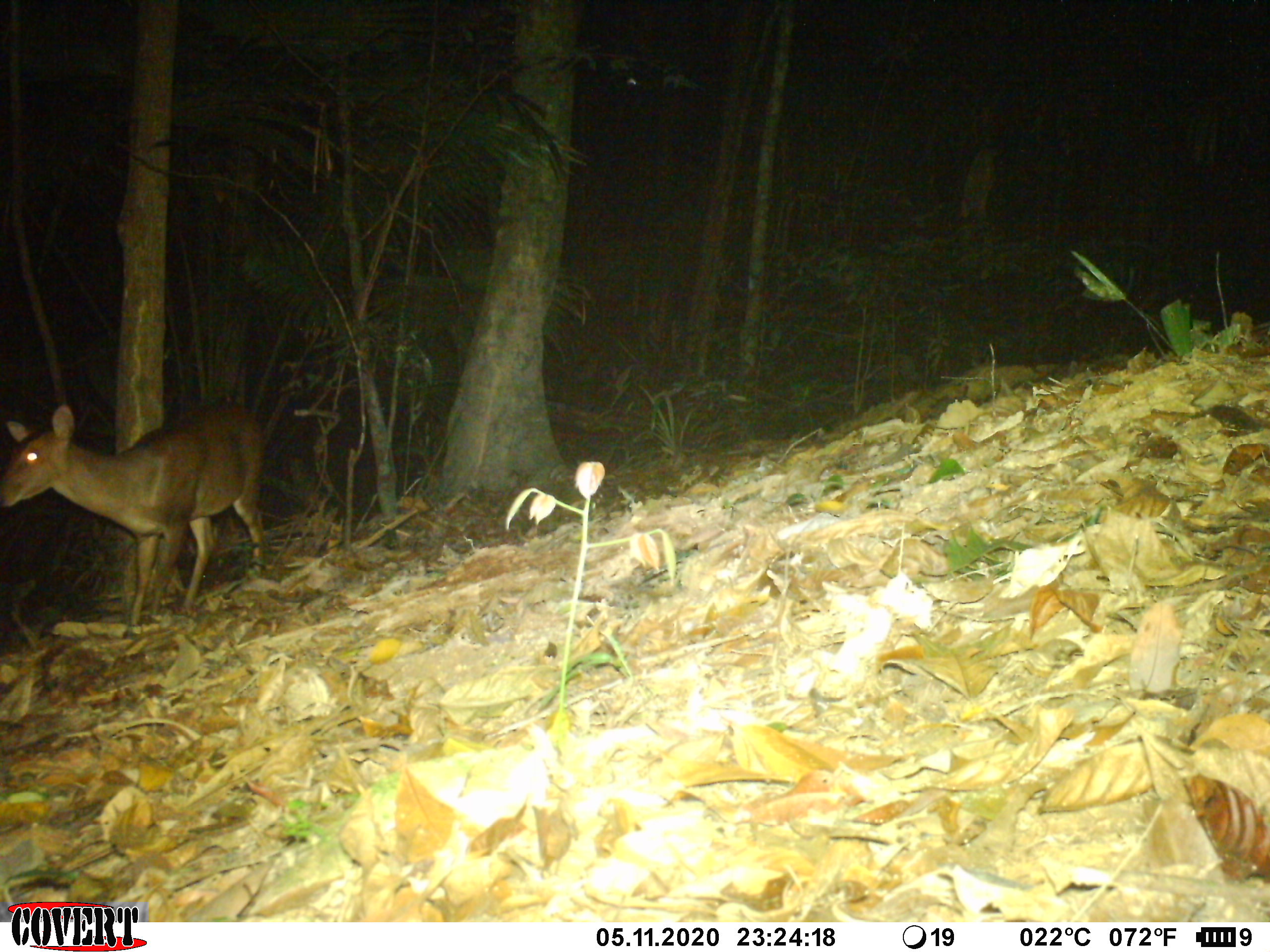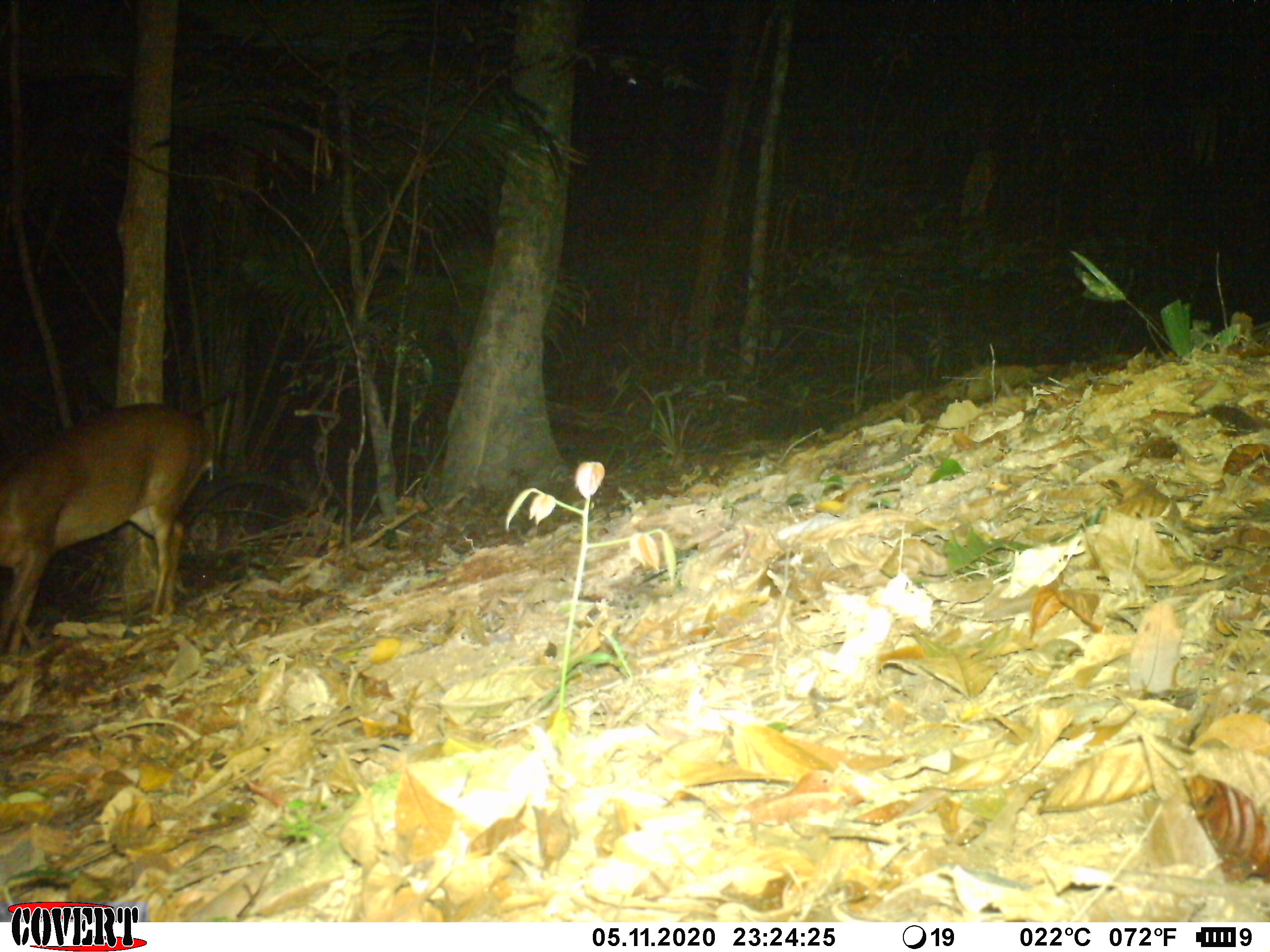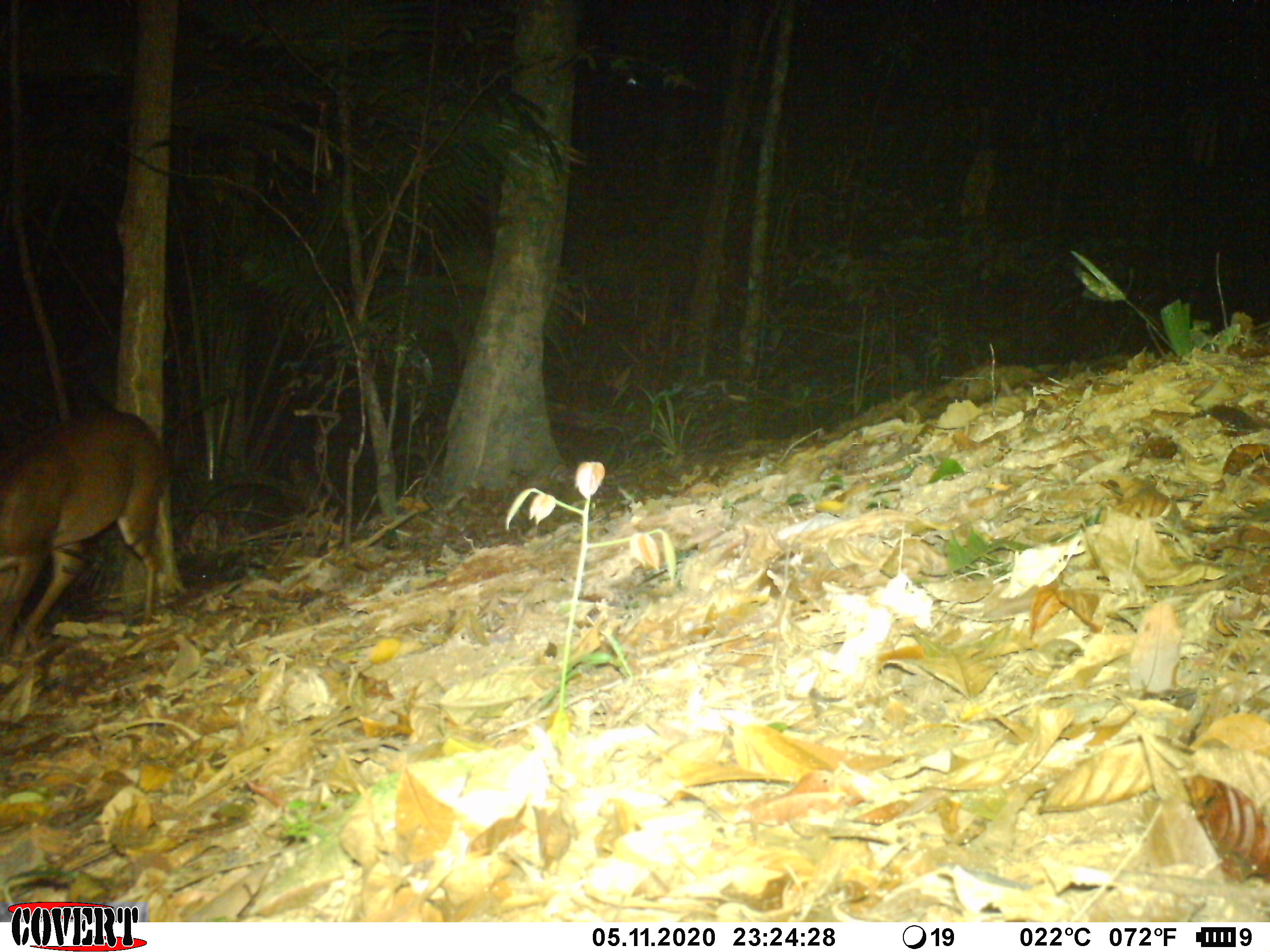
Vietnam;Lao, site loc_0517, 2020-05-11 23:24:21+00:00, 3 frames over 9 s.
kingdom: Animalia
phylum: Chordata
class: Mammalia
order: Artiodactyla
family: Cervidae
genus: Muntiacus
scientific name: Muntiacus vuquangensis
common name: large-antlered muntjac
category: large antlered muntjac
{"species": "large antlered muntjac (large-antlered muntjac) (Muntiacus vuquangensis)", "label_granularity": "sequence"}